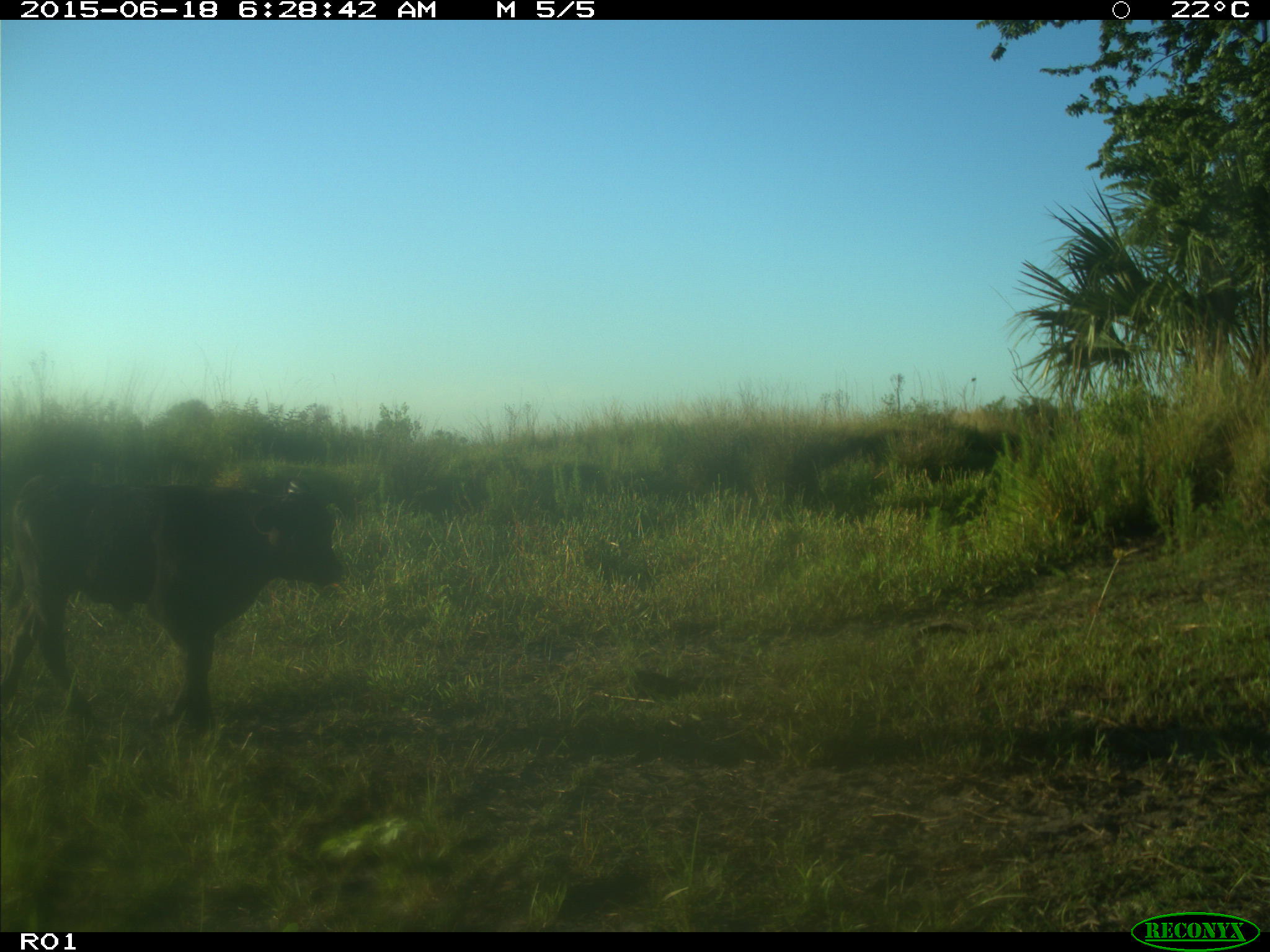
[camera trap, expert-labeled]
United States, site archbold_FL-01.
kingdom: Animalia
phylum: Chordata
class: Mammalia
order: Artiodactyla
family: Bovidae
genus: Bos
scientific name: Bos taurus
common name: domestic cow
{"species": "Bos taurus (domestic cow)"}